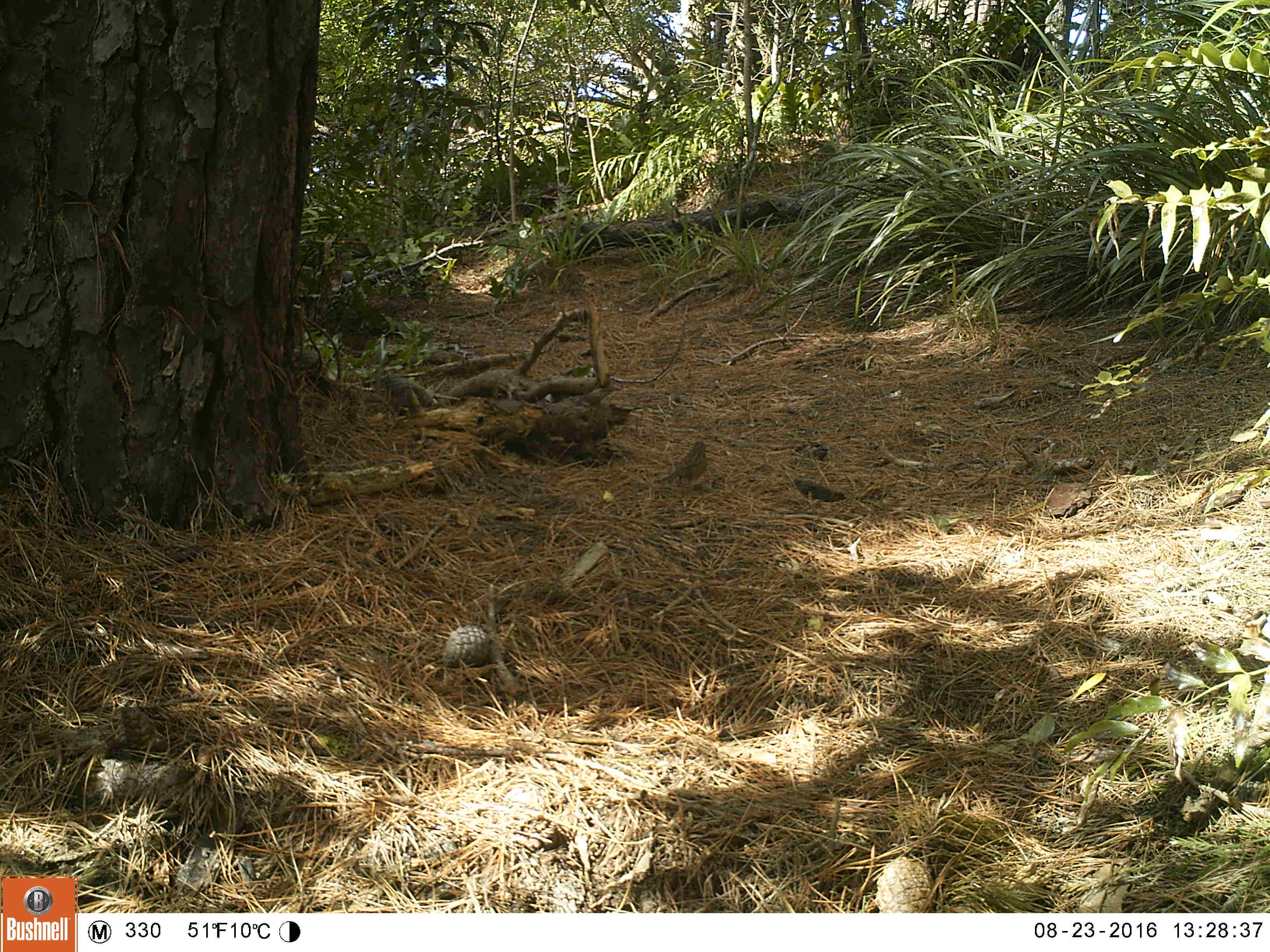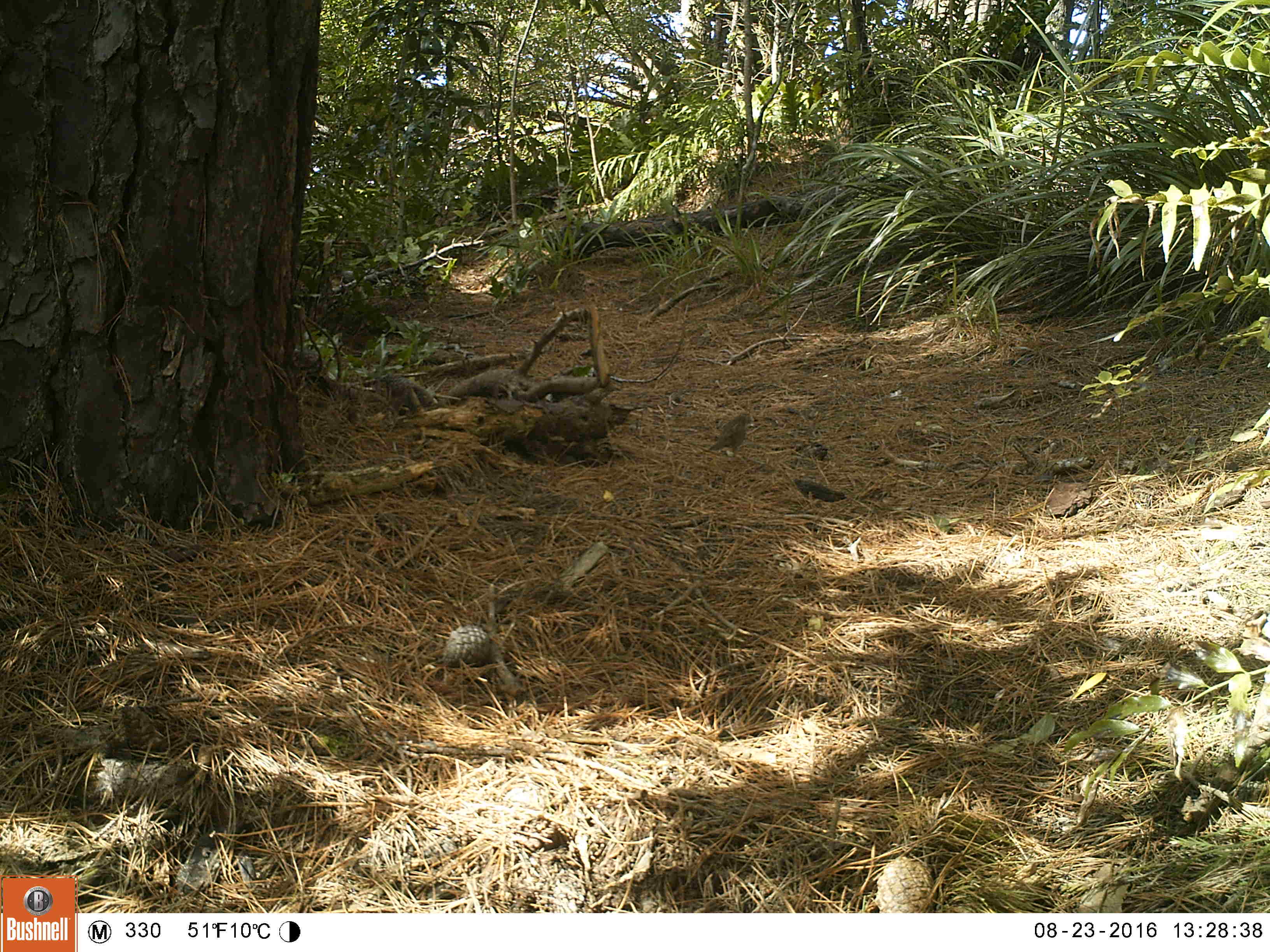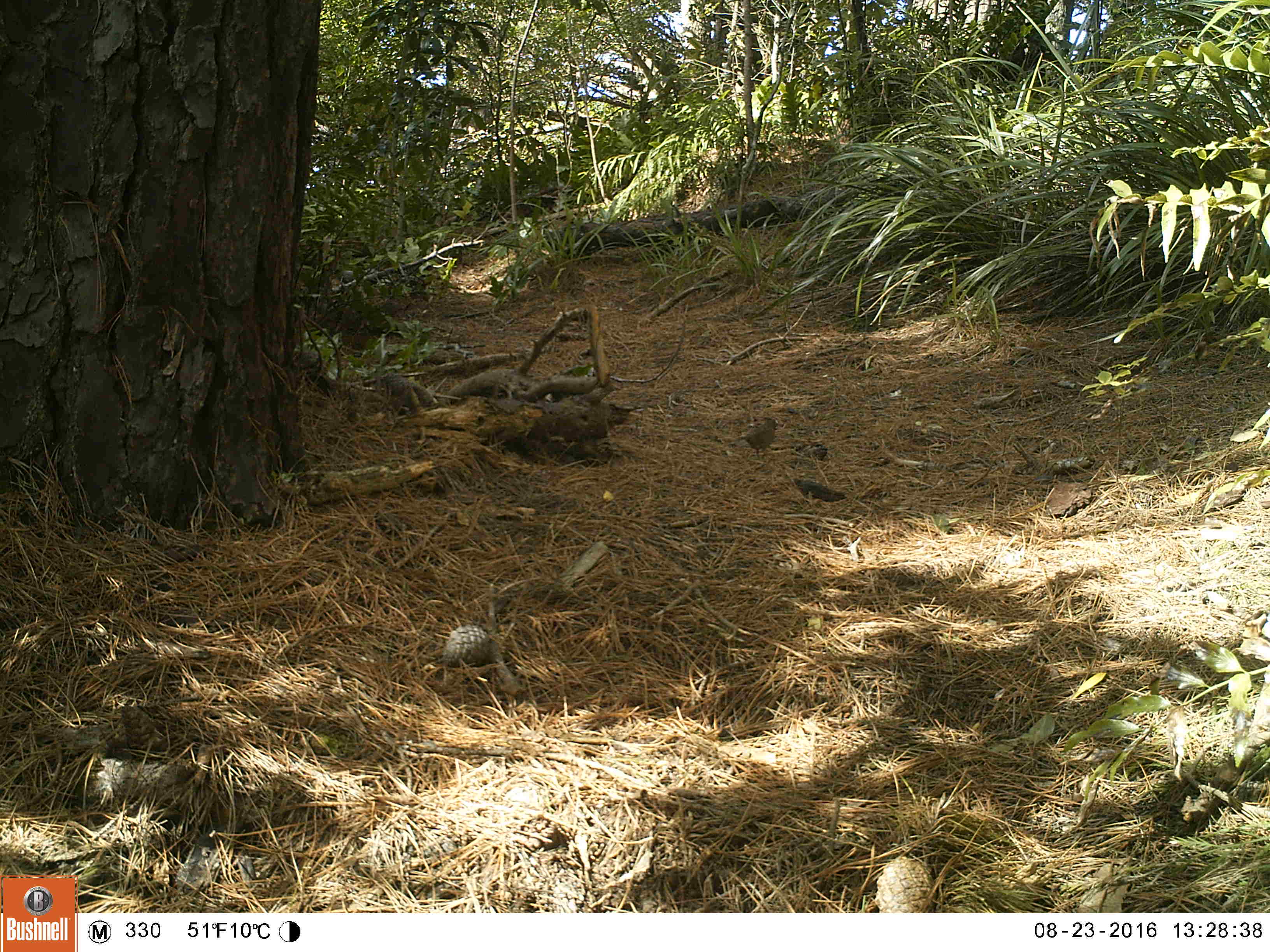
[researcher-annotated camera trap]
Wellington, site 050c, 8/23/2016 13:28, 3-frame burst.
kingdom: Animalia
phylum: Chordata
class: Aves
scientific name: Aves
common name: bird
Bird (Aves).